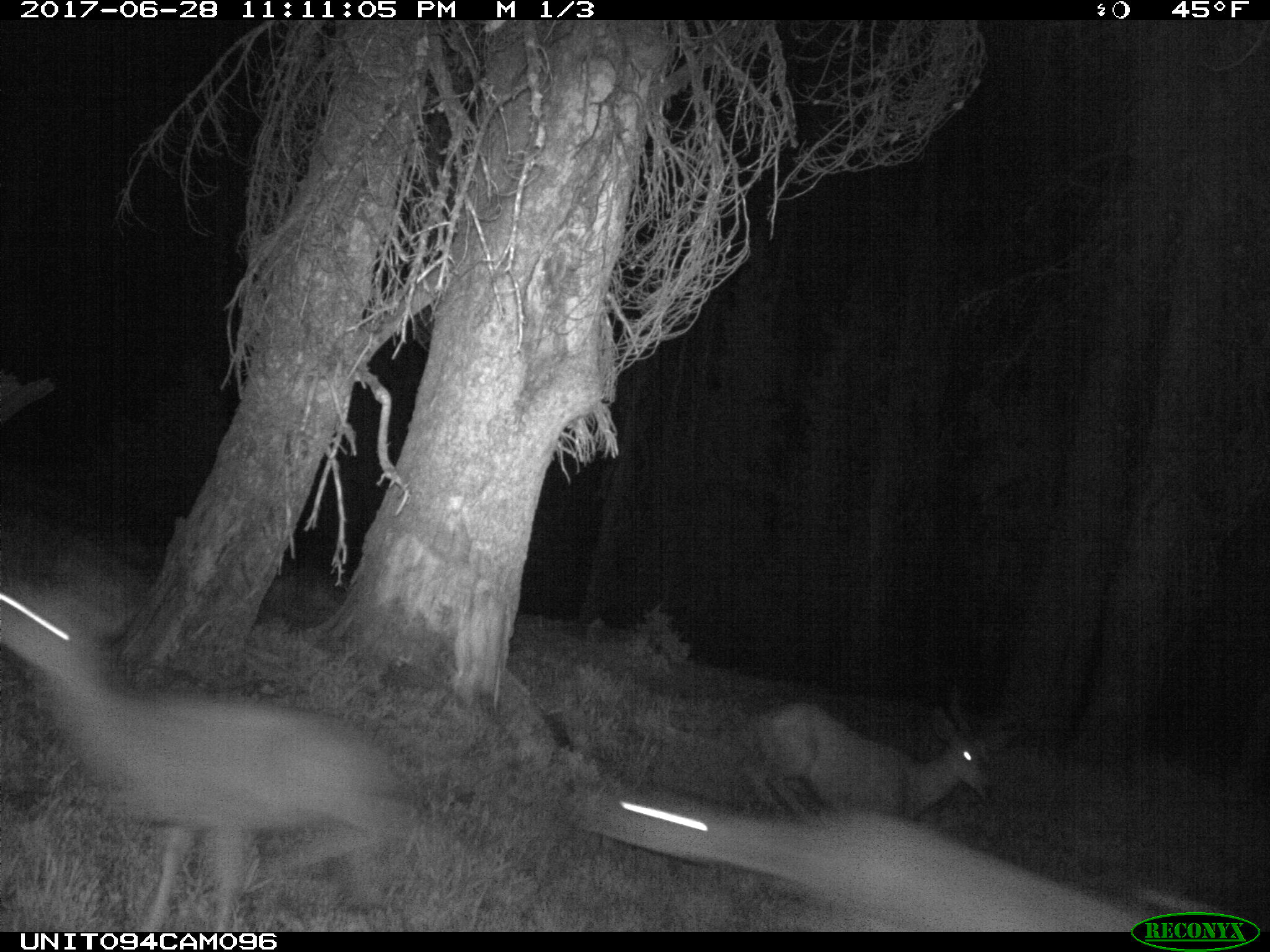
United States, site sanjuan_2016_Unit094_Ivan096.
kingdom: Animalia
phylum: Chordata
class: Mammalia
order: Artiodactyla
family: Cervidae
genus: Odocoileus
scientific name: Odocoileus hemionus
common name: mule deer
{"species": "Odocoileus hemionus (mule deer)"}